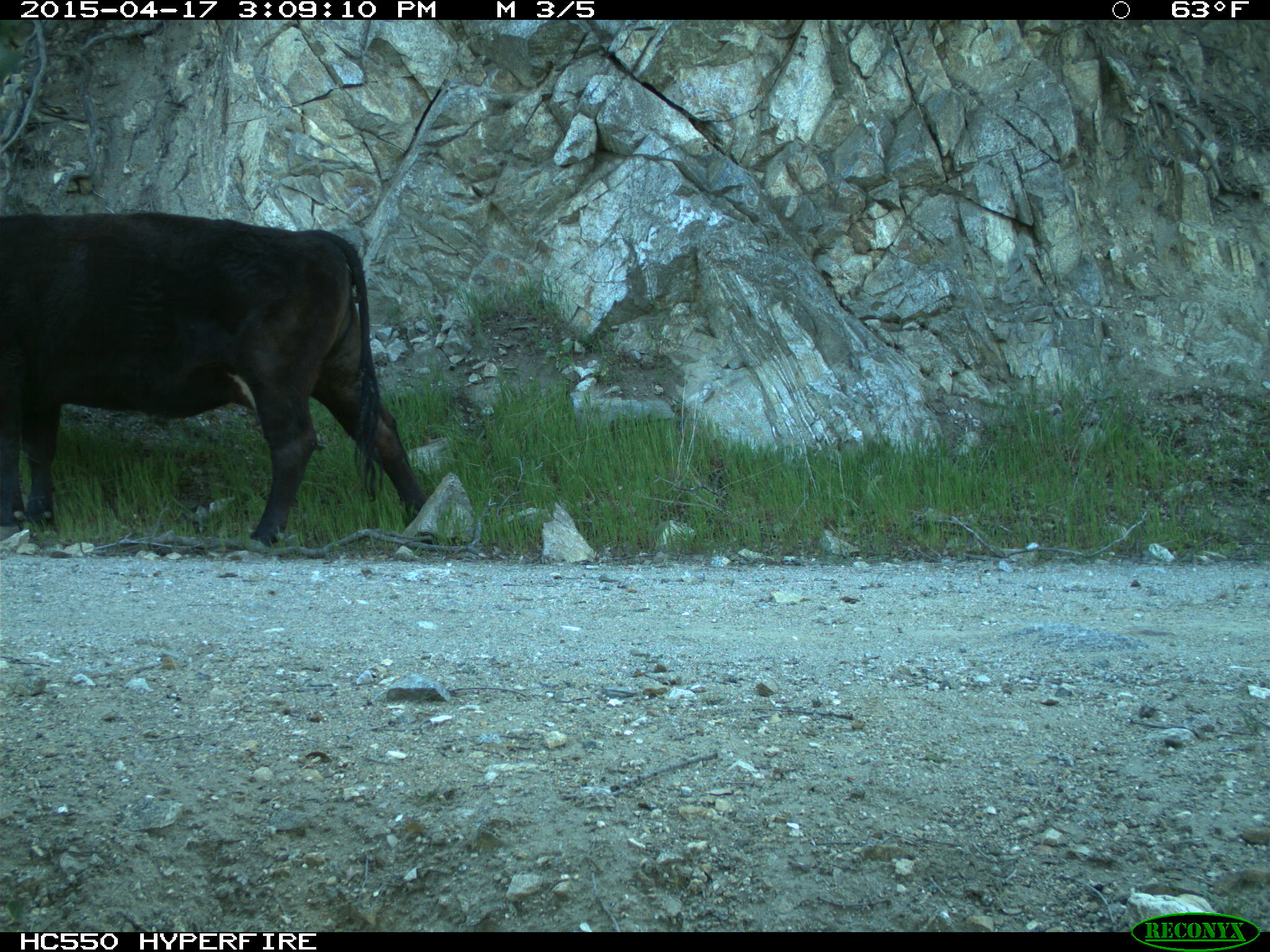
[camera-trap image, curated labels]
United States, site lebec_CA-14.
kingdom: Animalia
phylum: Chordata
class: Mammalia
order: Artiodactyla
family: Bovidae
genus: Bos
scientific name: Bos taurus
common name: domestic cow